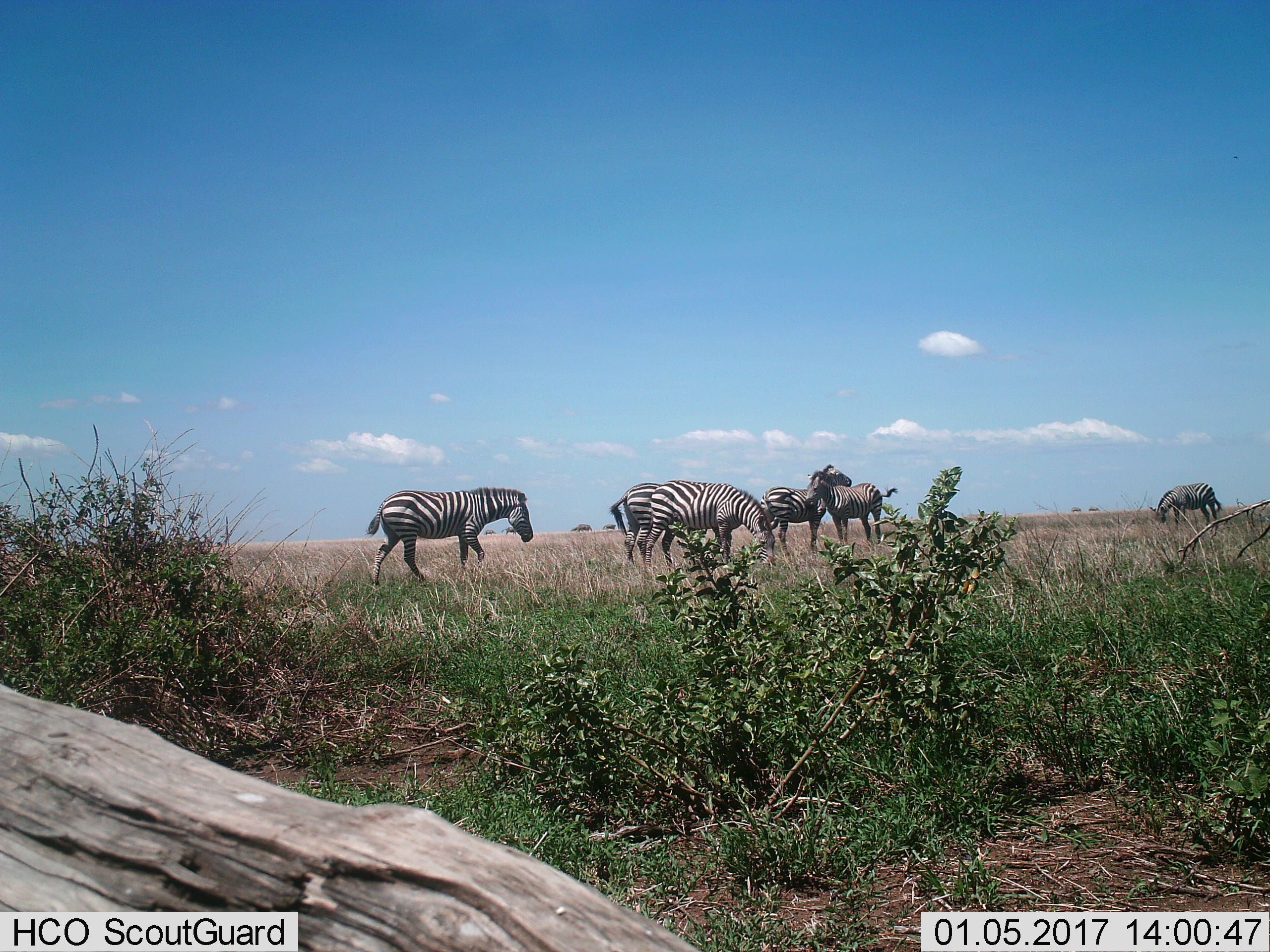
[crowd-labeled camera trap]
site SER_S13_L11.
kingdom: Animalia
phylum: Chordata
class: Mammalia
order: Perissodactyla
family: Equidae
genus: Equus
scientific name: Equus quagga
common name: plains zebra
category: zebraplains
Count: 6.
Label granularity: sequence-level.